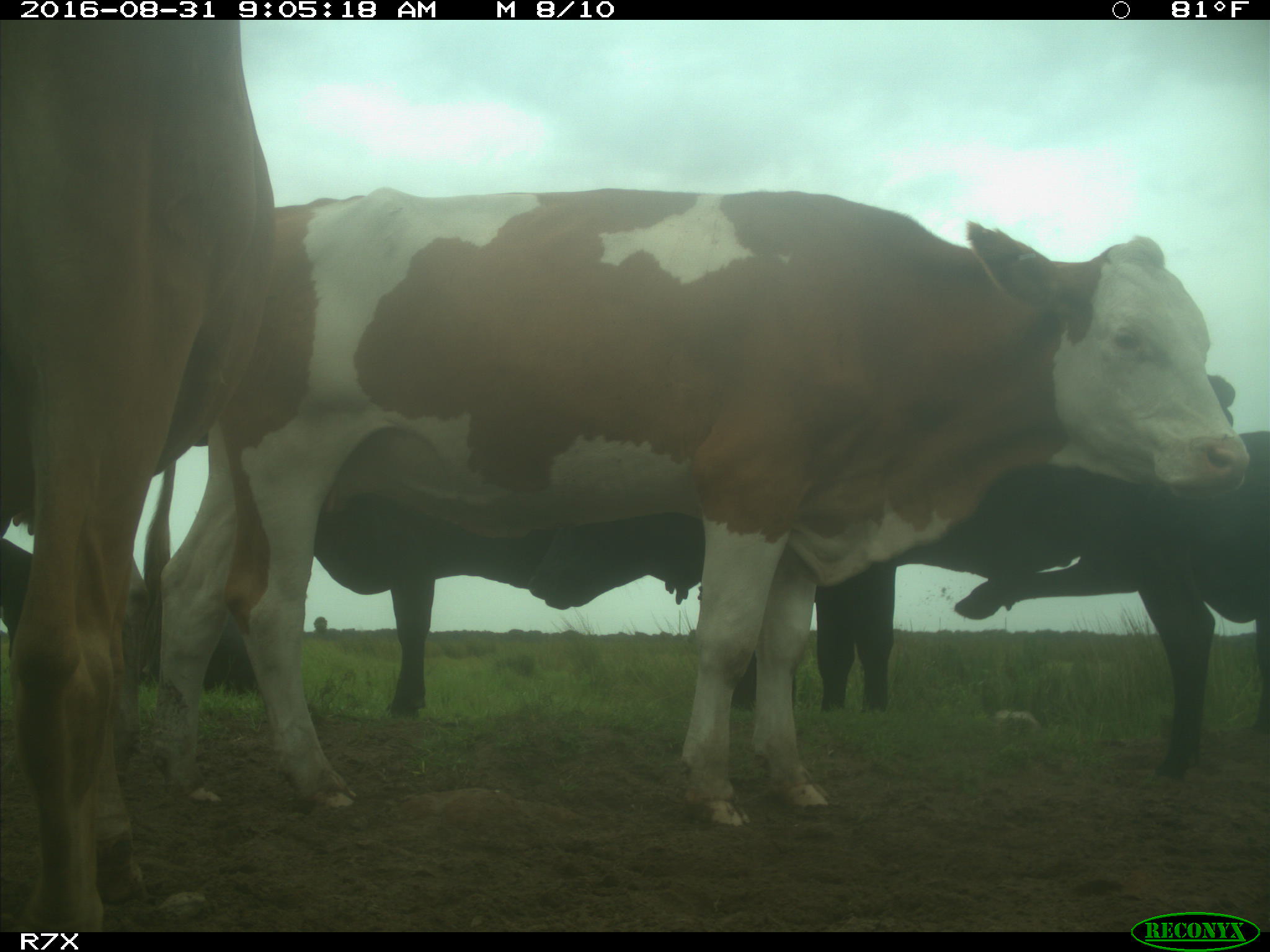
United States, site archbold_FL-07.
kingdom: Animalia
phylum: Chordata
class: Mammalia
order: Artiodactyla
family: Bovidae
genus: Bos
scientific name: Bos taurus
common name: domestic cow